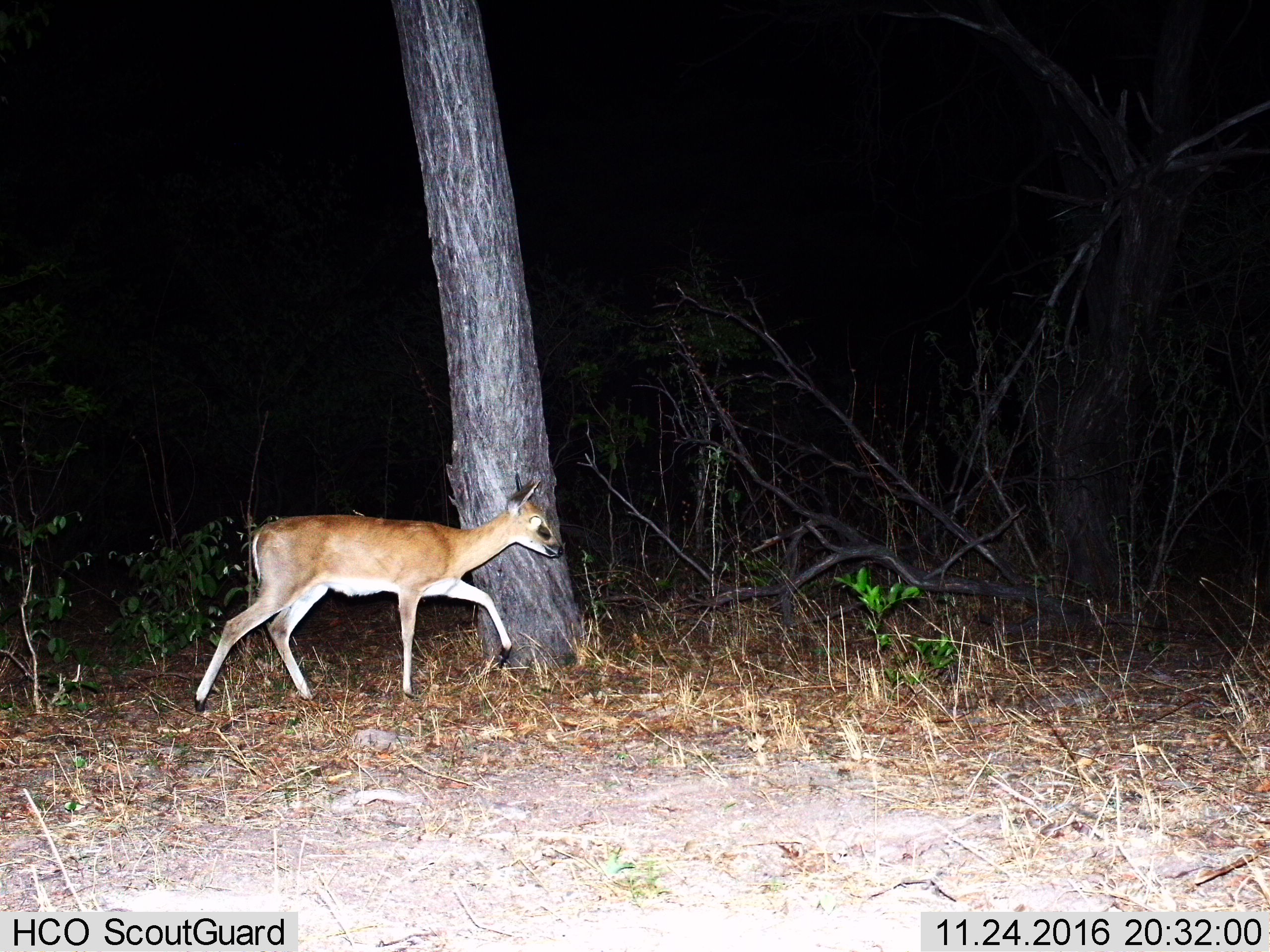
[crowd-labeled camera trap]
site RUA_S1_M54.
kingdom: Animalia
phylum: Chordata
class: Mammalia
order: Artiodactyla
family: Bovidae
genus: Sylvicapra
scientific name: Sylvicapra grimmia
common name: common duiker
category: duikercommongrey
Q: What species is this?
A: Duikercommongrey (common duiker) (Sylvicapra grimmia).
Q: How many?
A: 1.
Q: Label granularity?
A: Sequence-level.